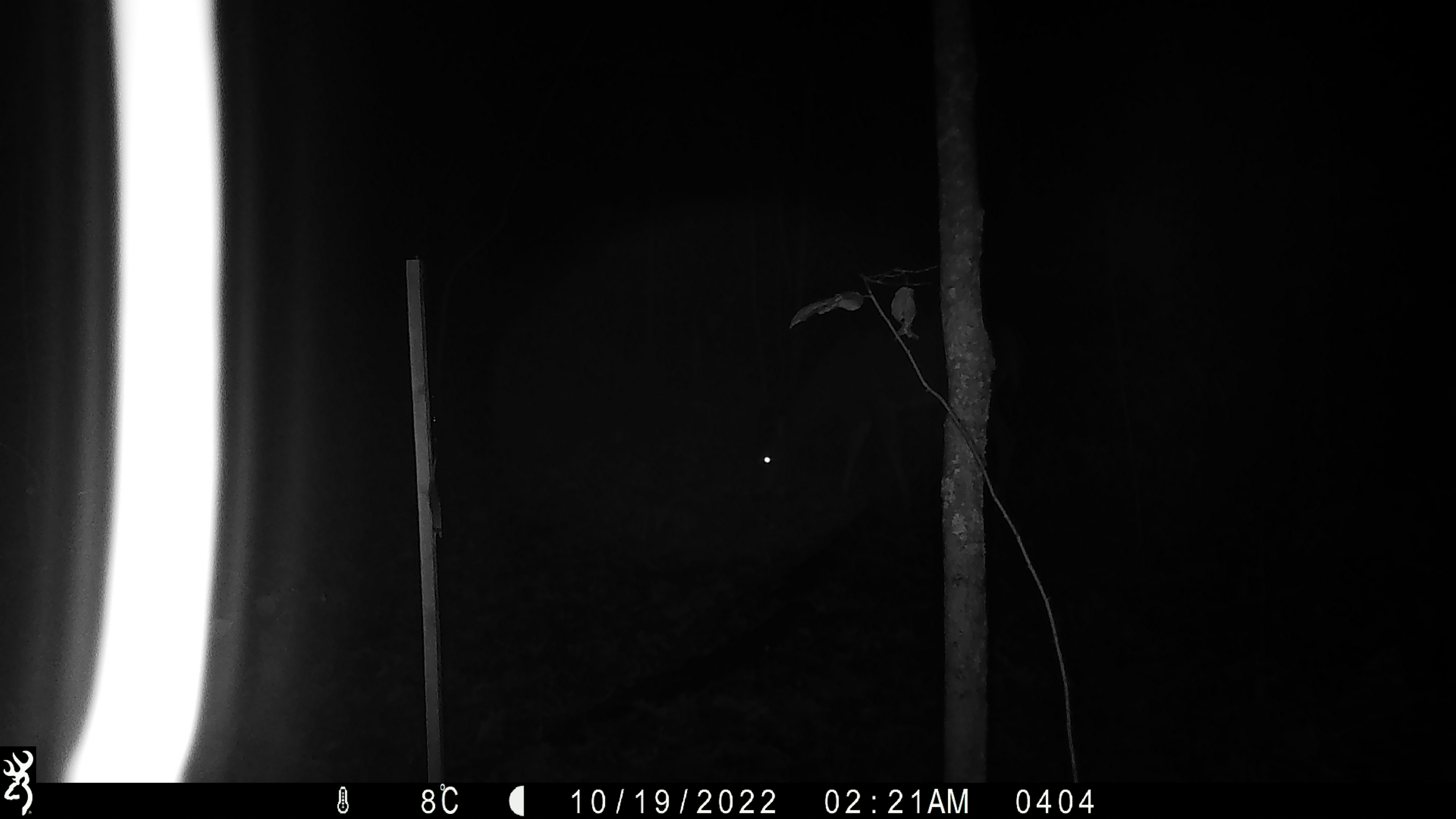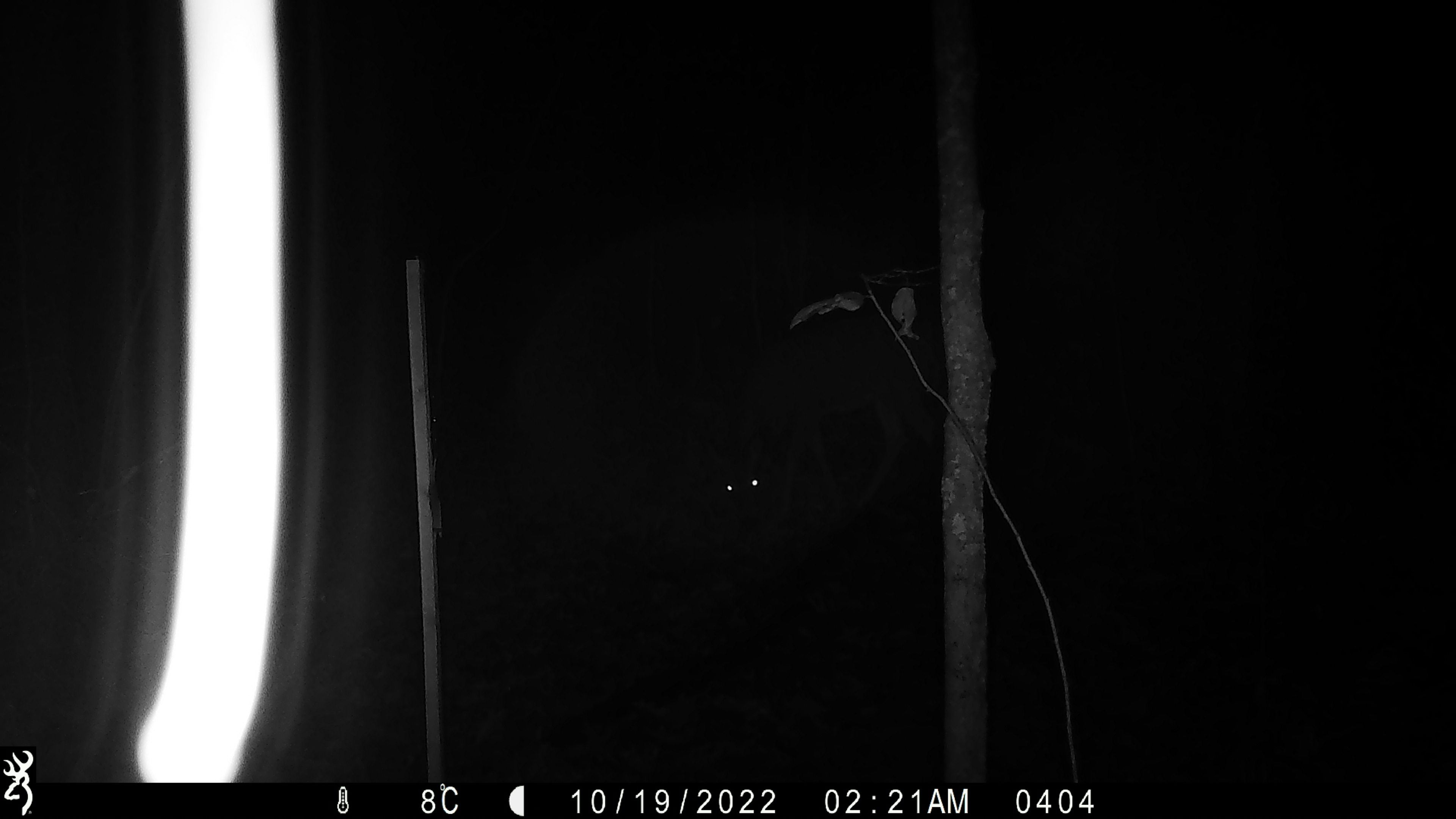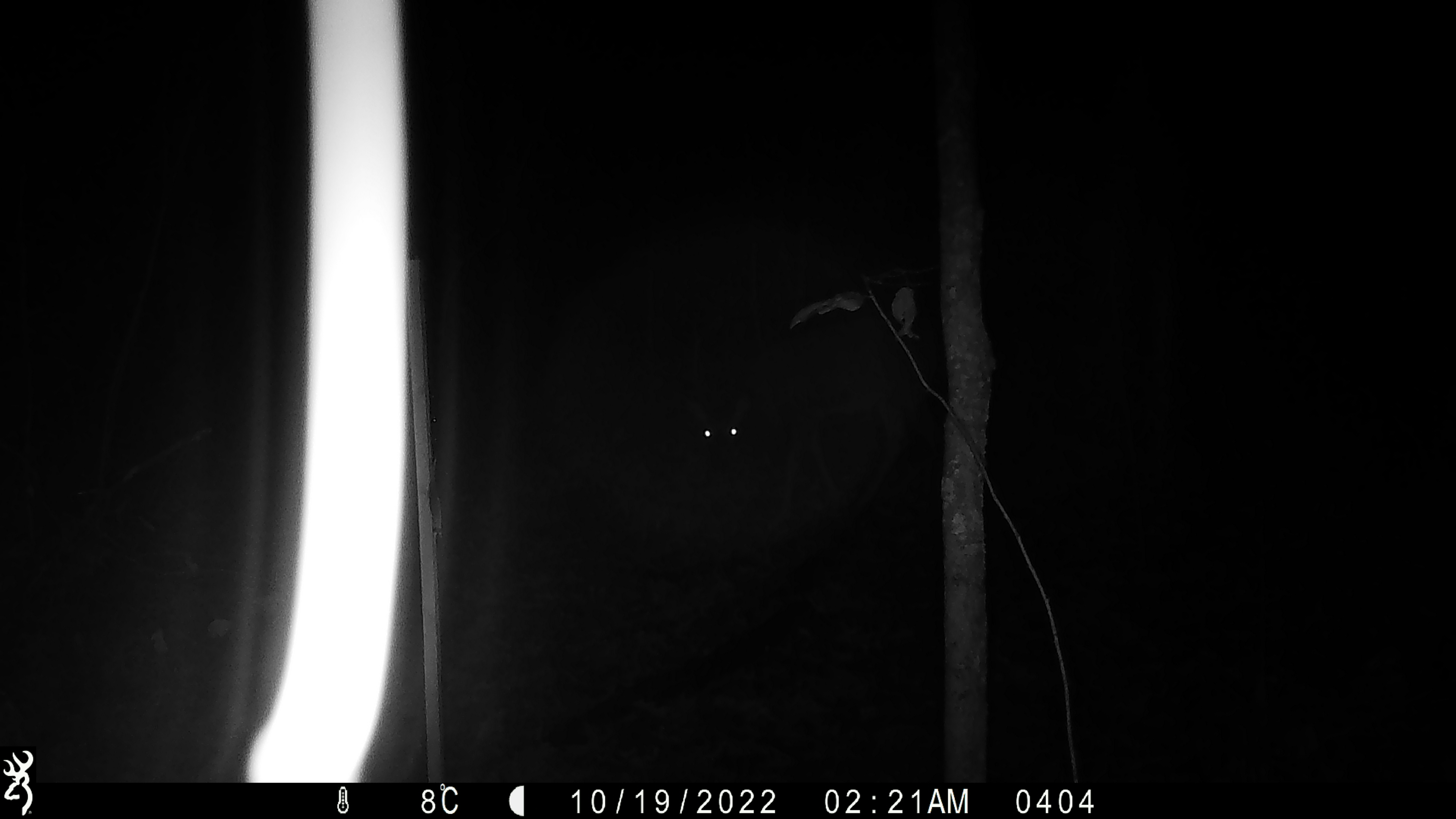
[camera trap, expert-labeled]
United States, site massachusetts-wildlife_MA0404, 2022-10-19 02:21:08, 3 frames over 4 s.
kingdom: Animalia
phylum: Chordata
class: Mammalia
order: Artiodactyla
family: Cervidae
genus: Odocoileus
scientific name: Odocoileus virginianus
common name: white-tailed deer